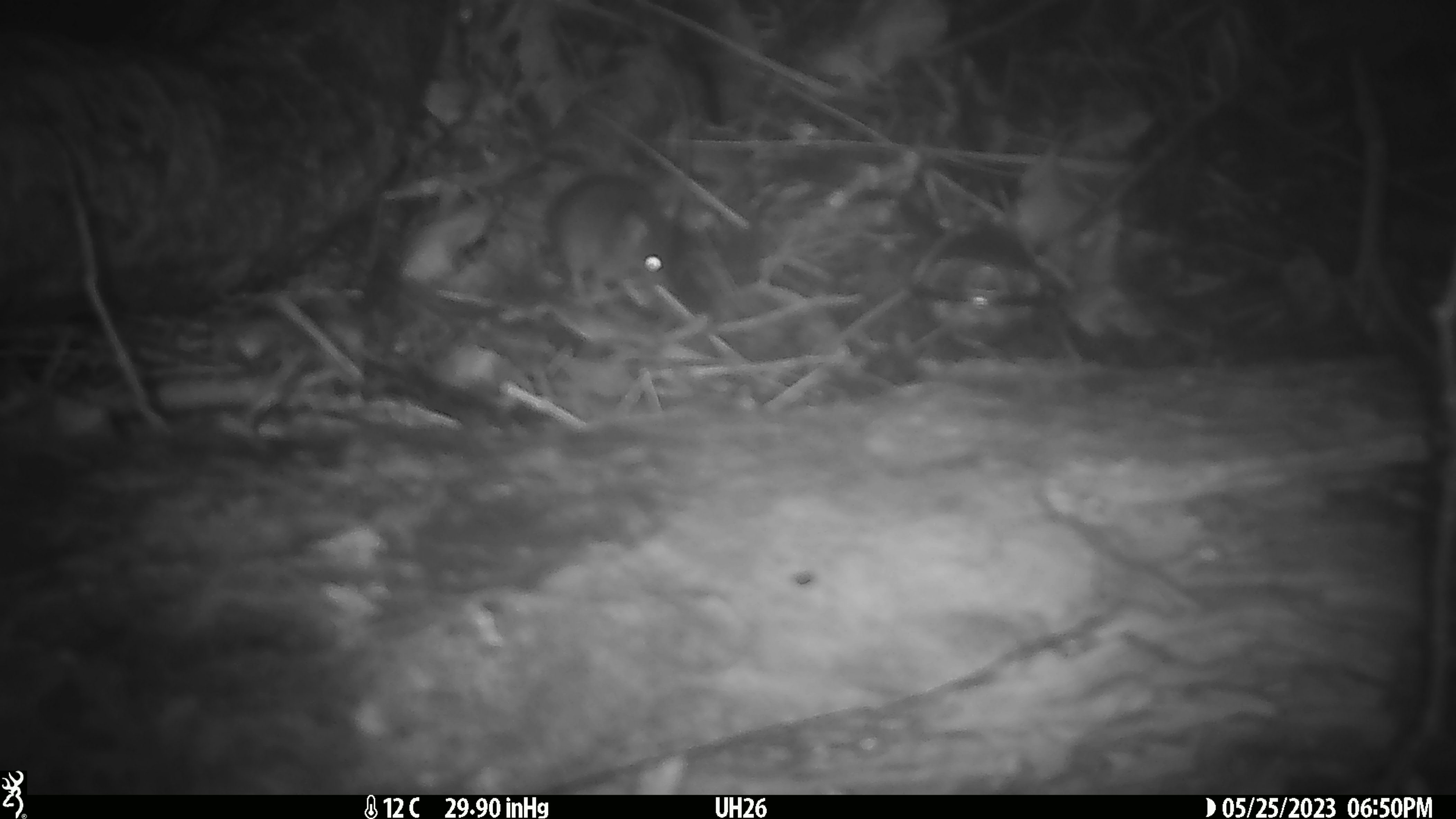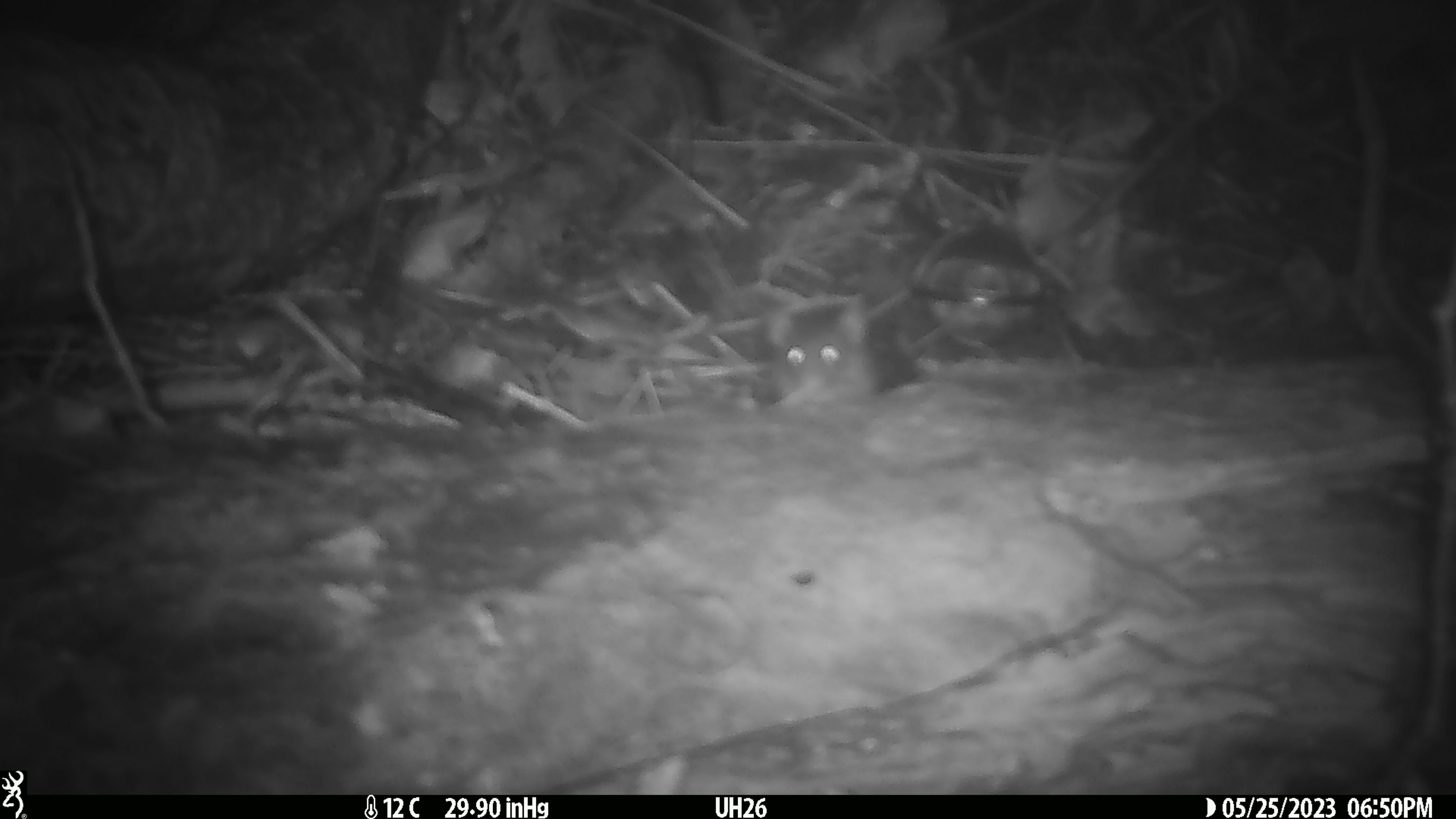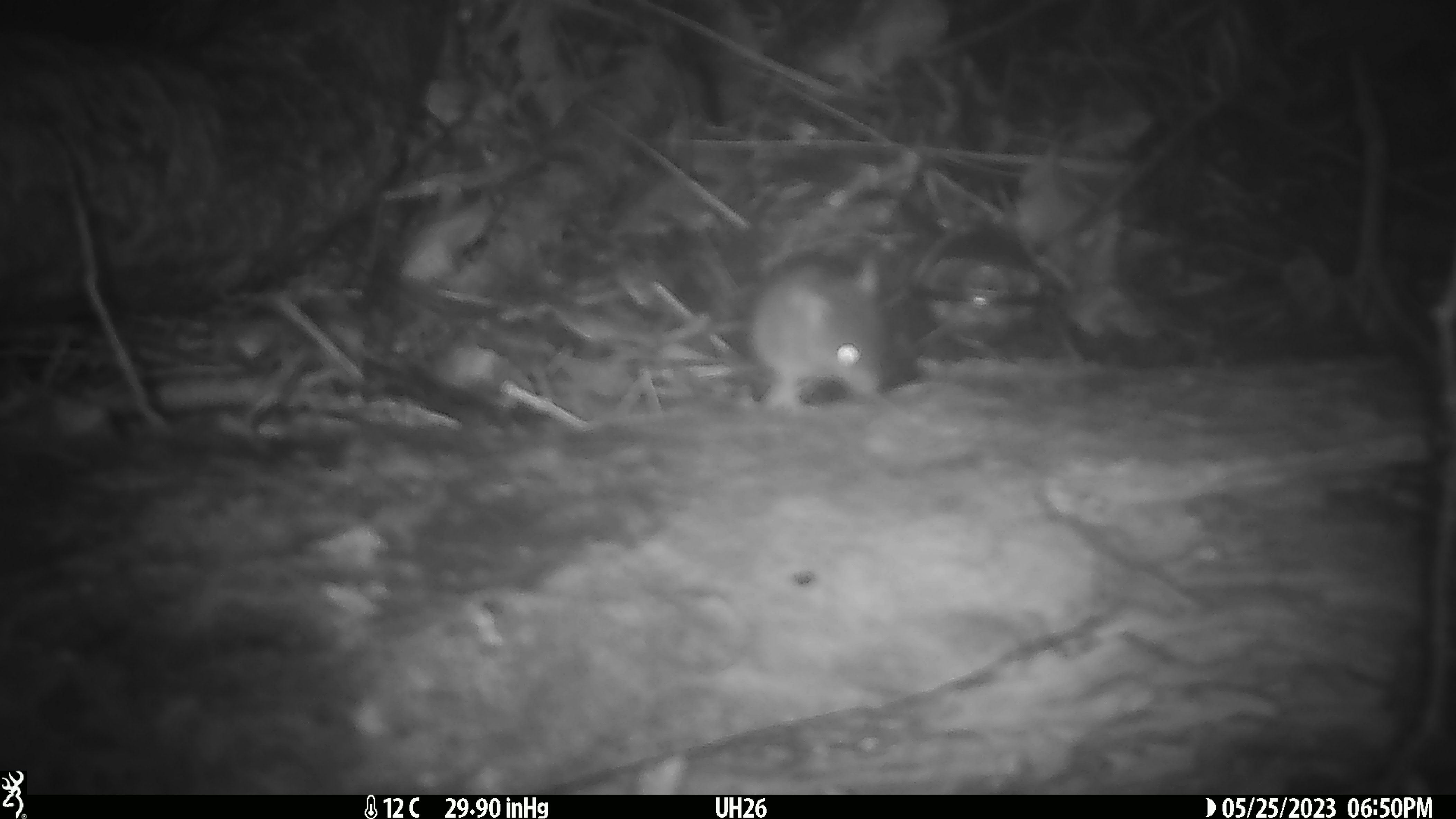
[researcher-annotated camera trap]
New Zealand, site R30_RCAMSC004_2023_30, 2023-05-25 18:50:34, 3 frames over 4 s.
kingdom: Animalia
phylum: Chordata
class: Mammalia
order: Rodentia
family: Muridae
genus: Mus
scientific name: Mus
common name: mouse